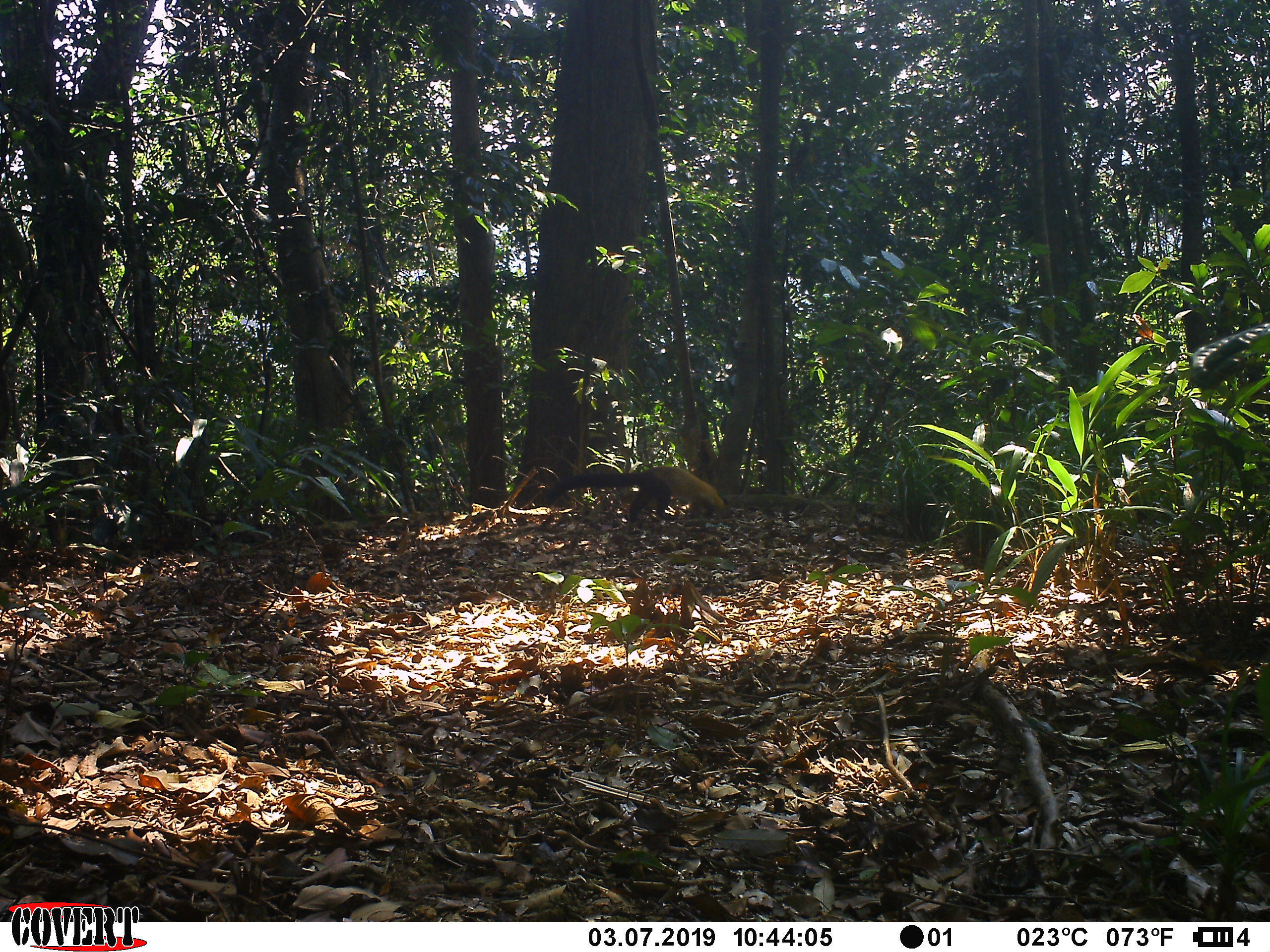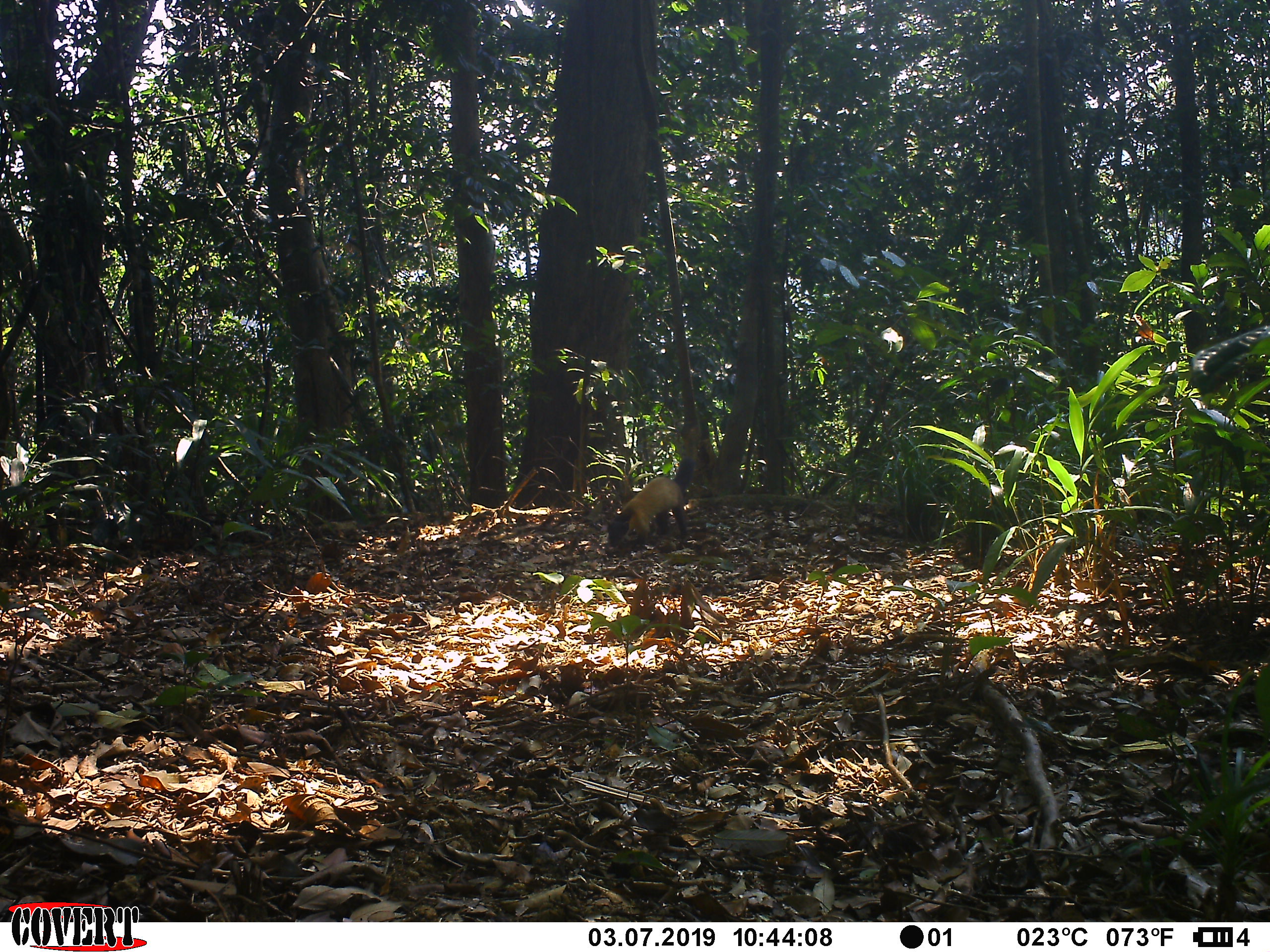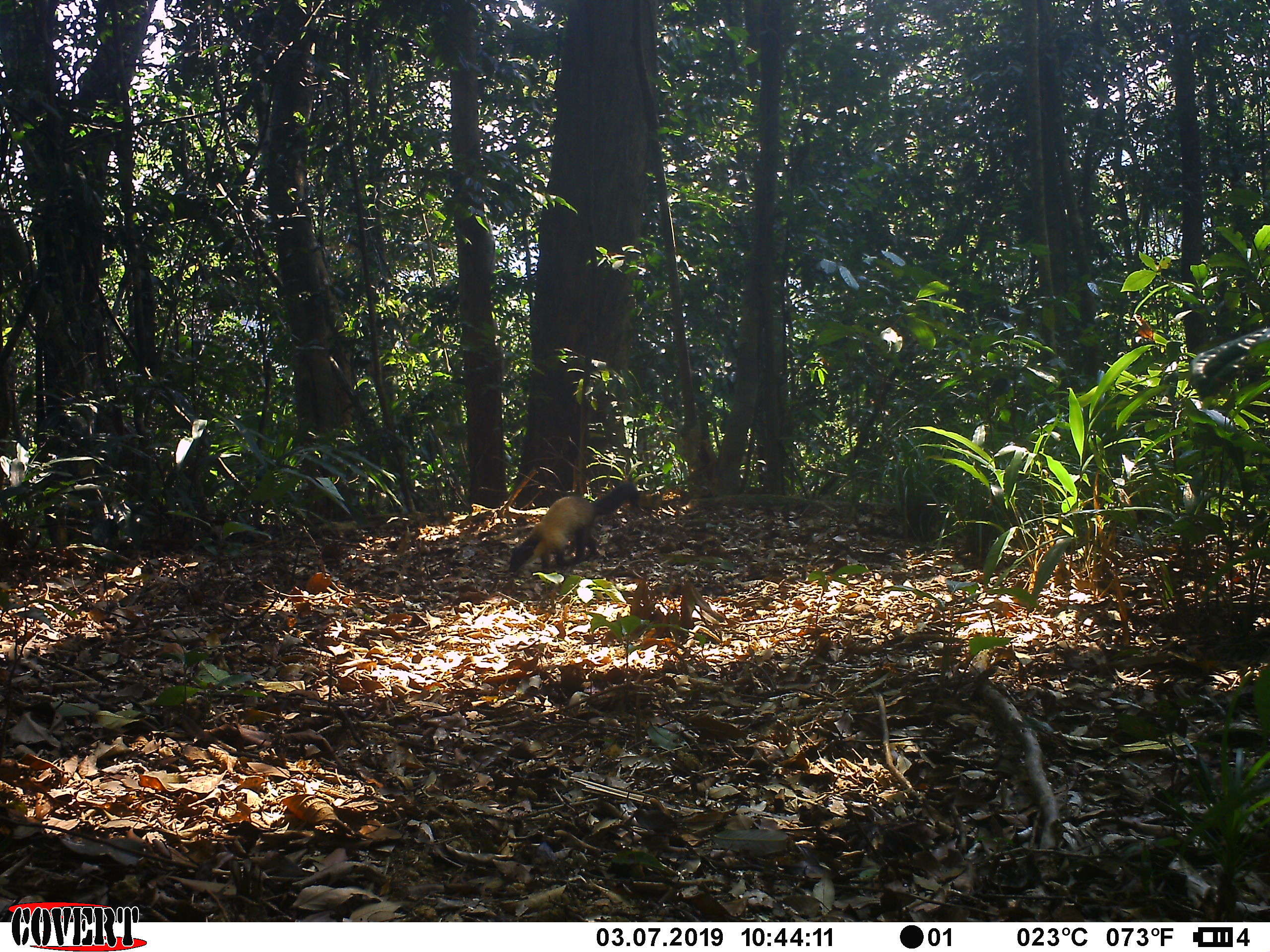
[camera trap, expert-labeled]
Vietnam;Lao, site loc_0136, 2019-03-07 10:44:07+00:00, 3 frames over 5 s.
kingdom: Animalia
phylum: Chordata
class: Mammalia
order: Carnivora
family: Mustelidae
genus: Martes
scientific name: Martes flavigula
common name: yellow-throated marten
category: yellow throated marten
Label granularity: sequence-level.